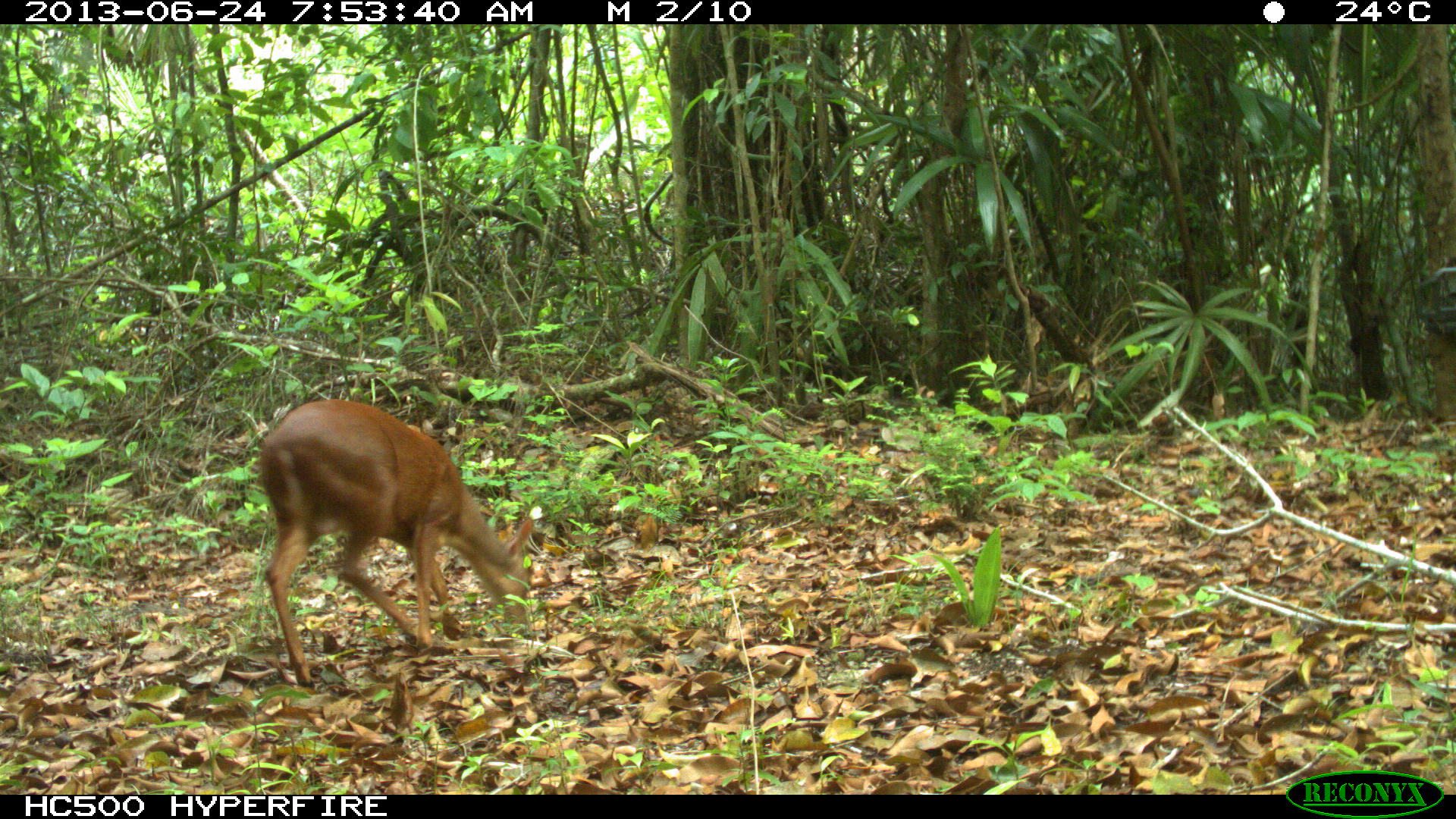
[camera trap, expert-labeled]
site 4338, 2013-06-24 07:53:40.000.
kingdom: Animalia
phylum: Chordata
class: Mammalia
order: Artiodactyla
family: Cervidae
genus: Mazama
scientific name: Mazama temama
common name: central american red brocket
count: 1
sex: male